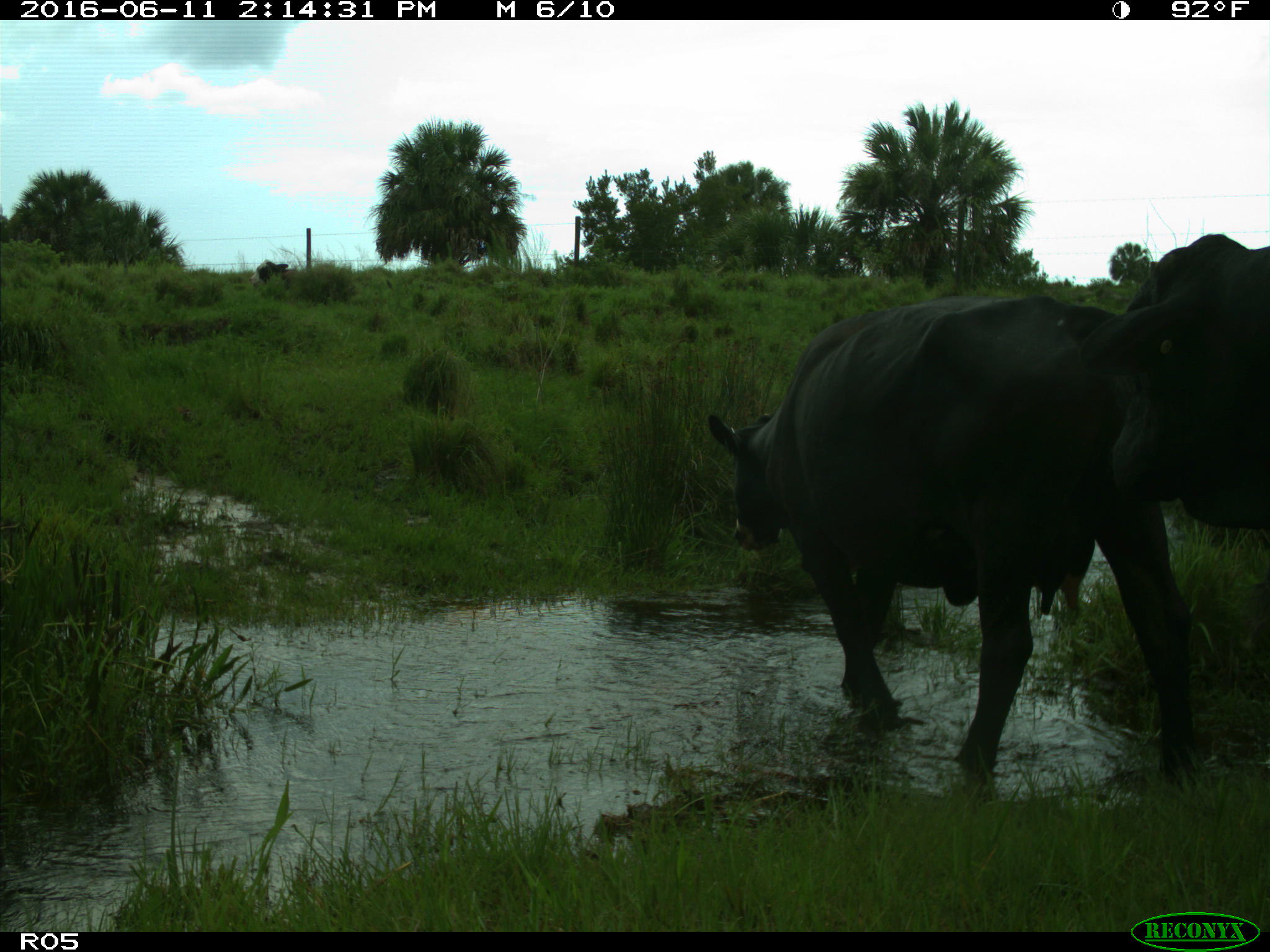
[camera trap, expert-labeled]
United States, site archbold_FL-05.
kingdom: Animalia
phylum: Chordata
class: Mammalia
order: Artiodactyla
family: Bovidae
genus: Bos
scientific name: Bos taurus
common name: domestic cow